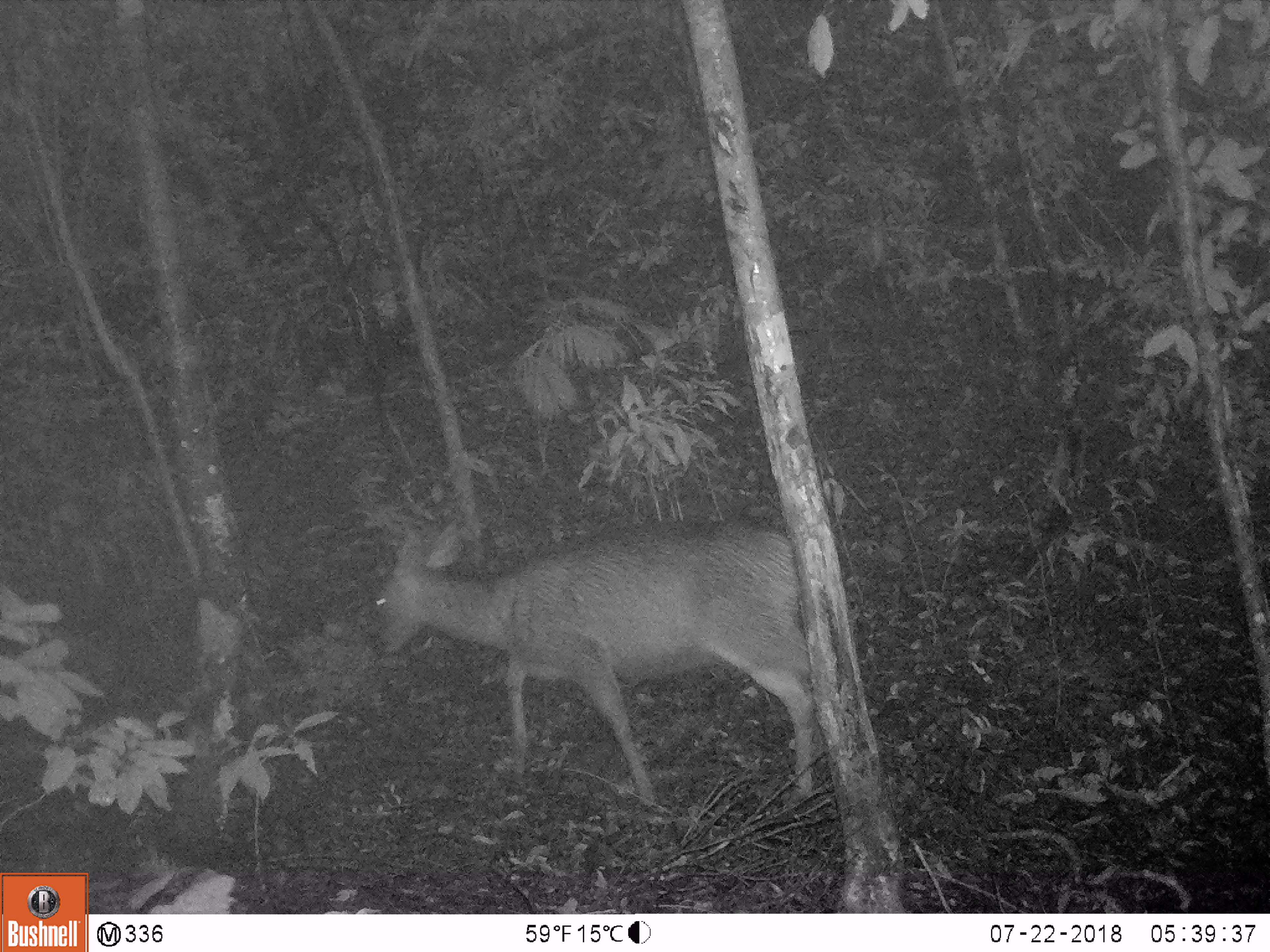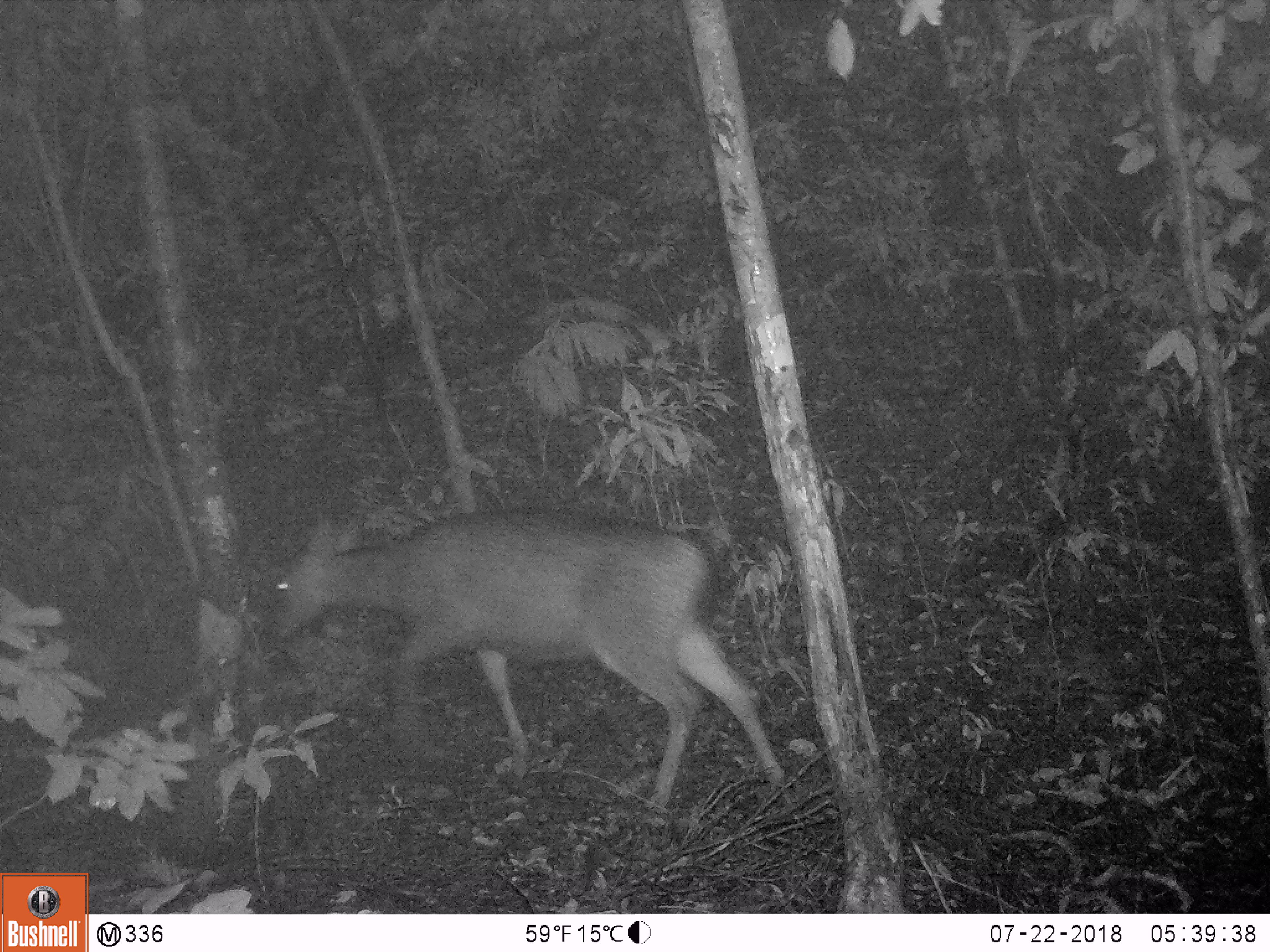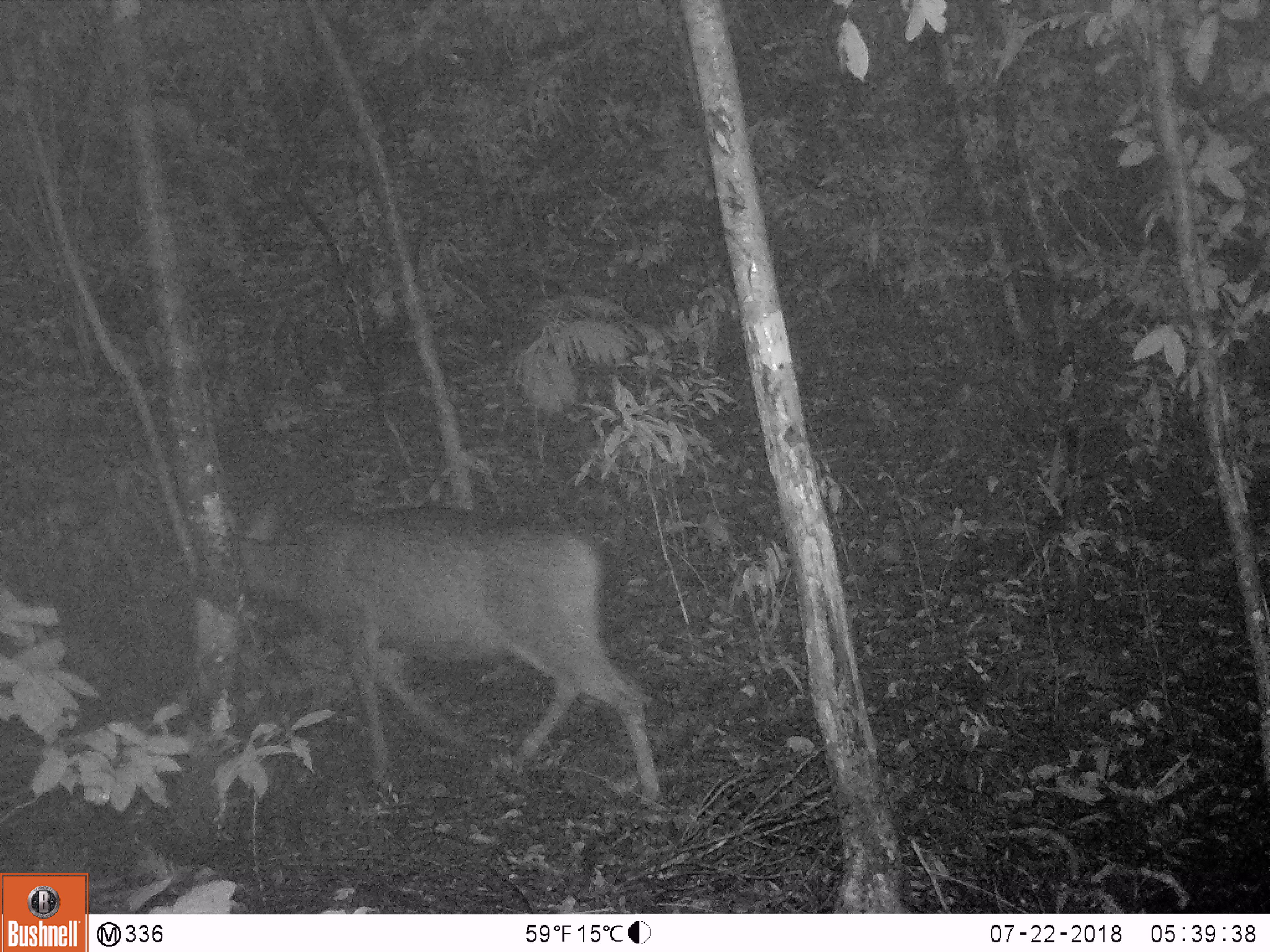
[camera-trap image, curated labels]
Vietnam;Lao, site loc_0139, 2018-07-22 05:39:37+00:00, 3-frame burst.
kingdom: Animalia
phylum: Chordata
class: Mammalia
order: Artiodactyla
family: Cervidae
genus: Rusa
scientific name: Rusa unicolor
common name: sambar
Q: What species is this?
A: Sambar (Rusa unicolor).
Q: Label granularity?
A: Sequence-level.